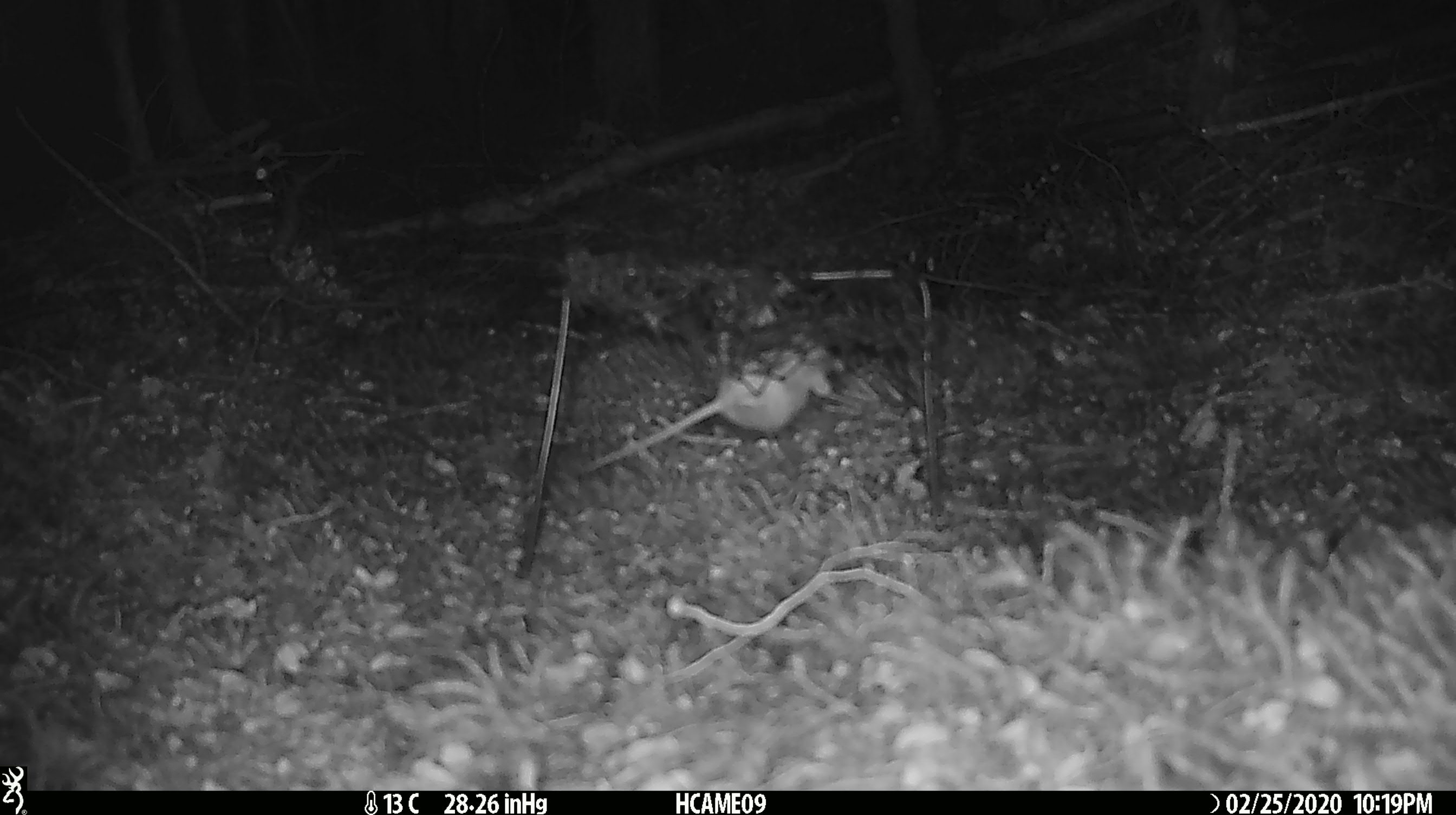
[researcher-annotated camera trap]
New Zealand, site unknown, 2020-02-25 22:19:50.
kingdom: Animalia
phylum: Chordata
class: Mammalia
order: Rodentia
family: Muridae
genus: Mus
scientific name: Mus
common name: mouse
Mouse (Mus).